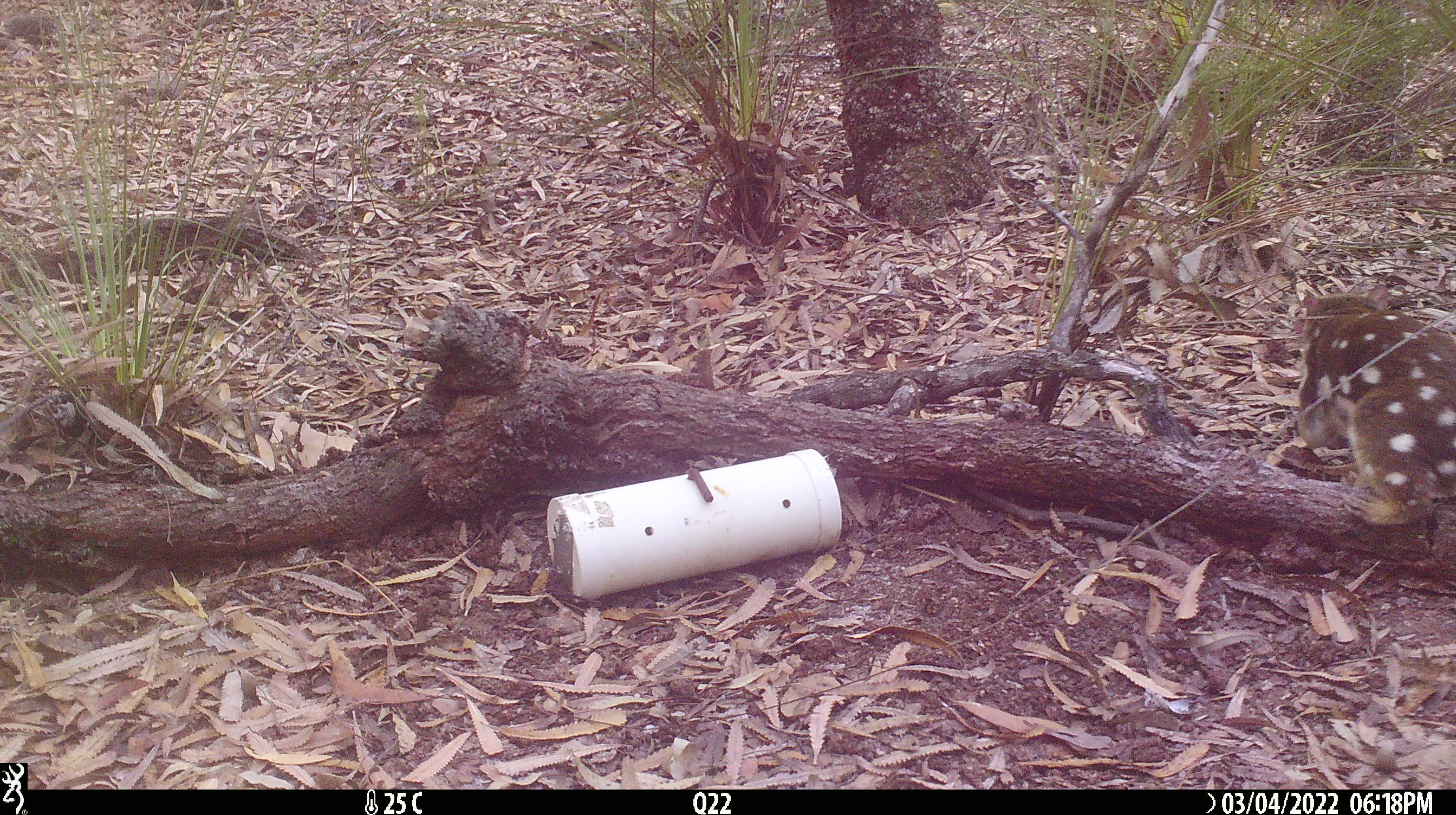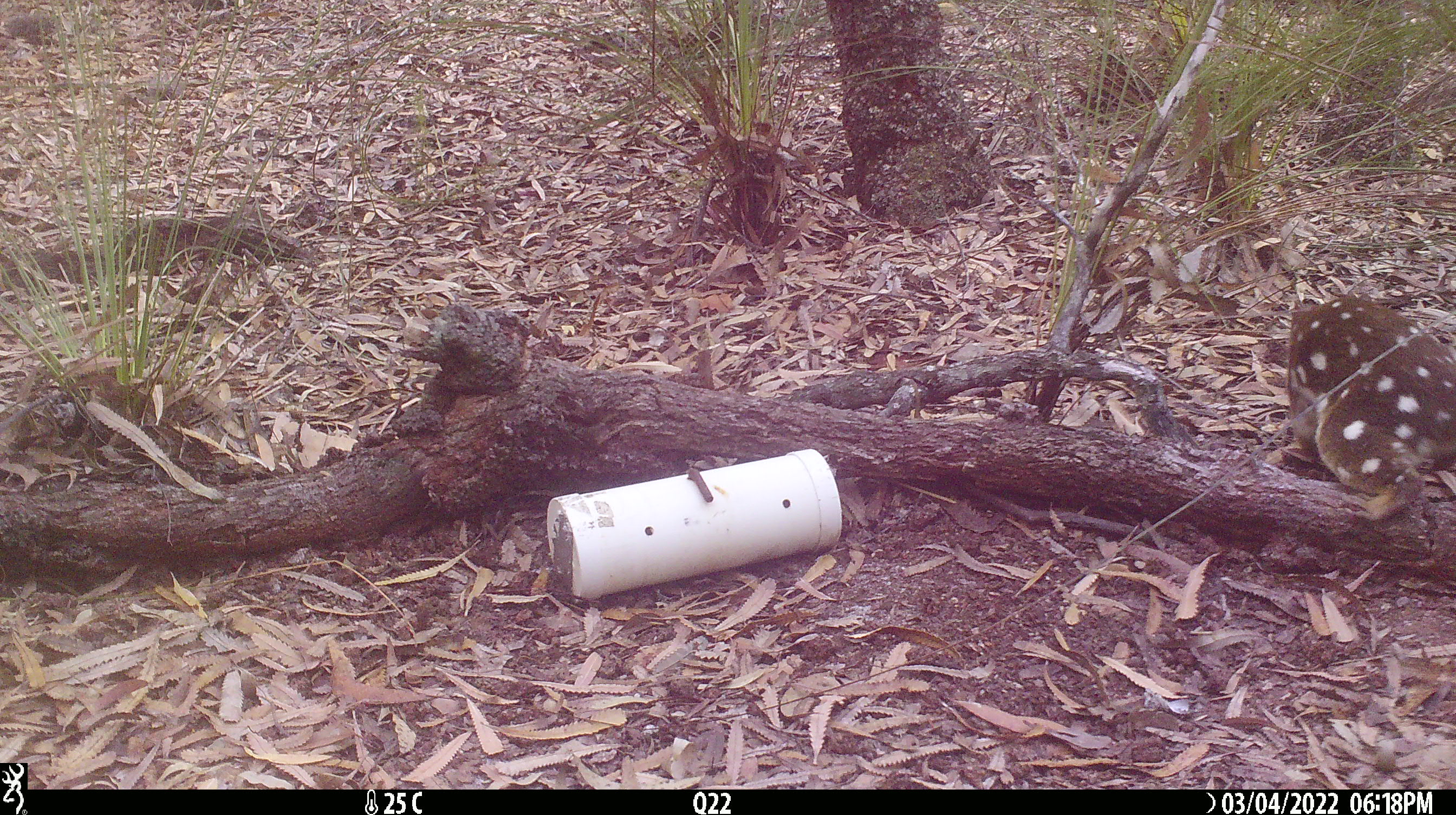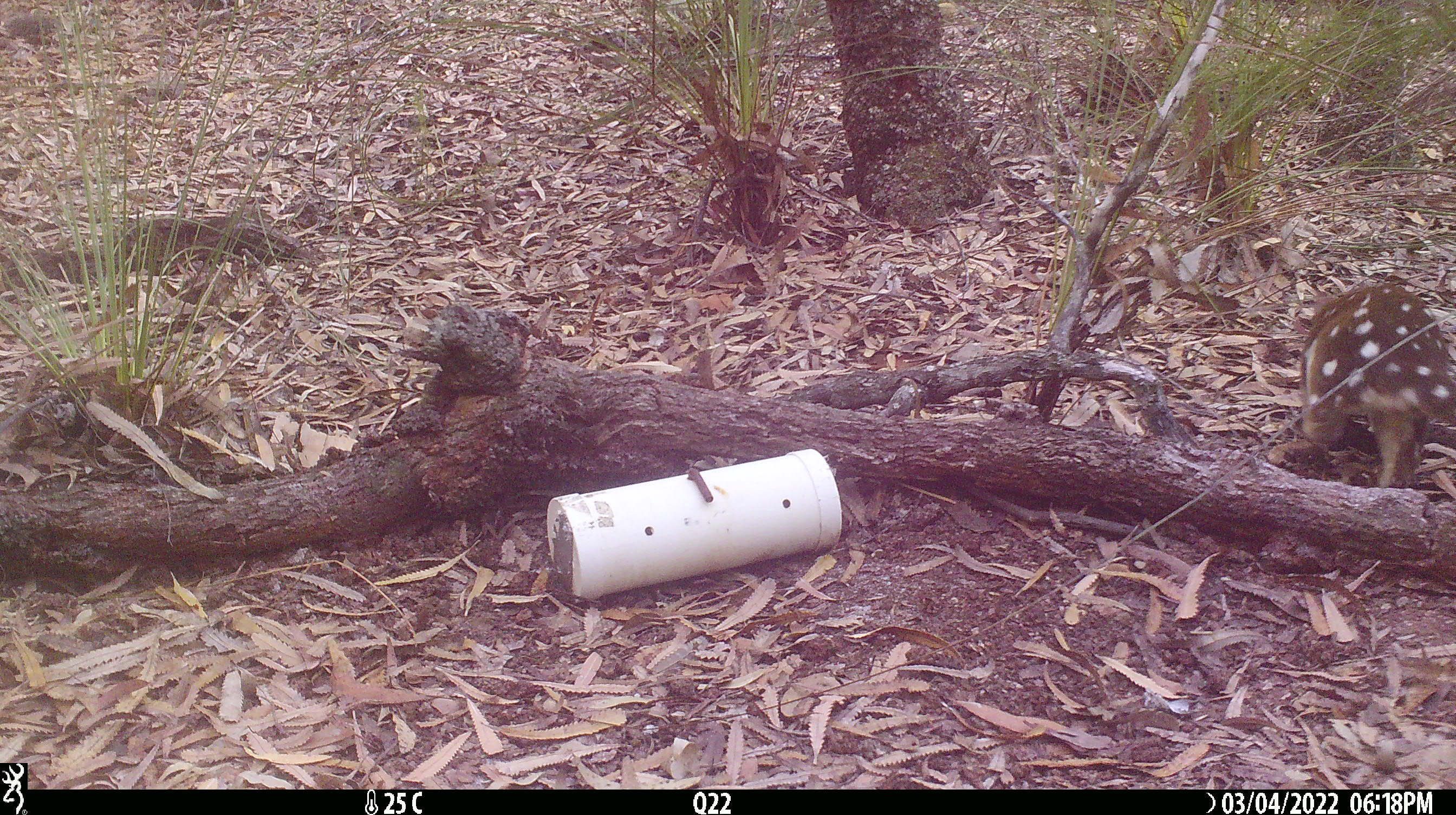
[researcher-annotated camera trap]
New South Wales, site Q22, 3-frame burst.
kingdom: Animalia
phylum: Chordata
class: Mammalia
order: Dasyuromorphia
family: Dasyuridae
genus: Dasyurus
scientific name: Dasyurus maculatus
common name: spotted-tailed quoll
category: quoll